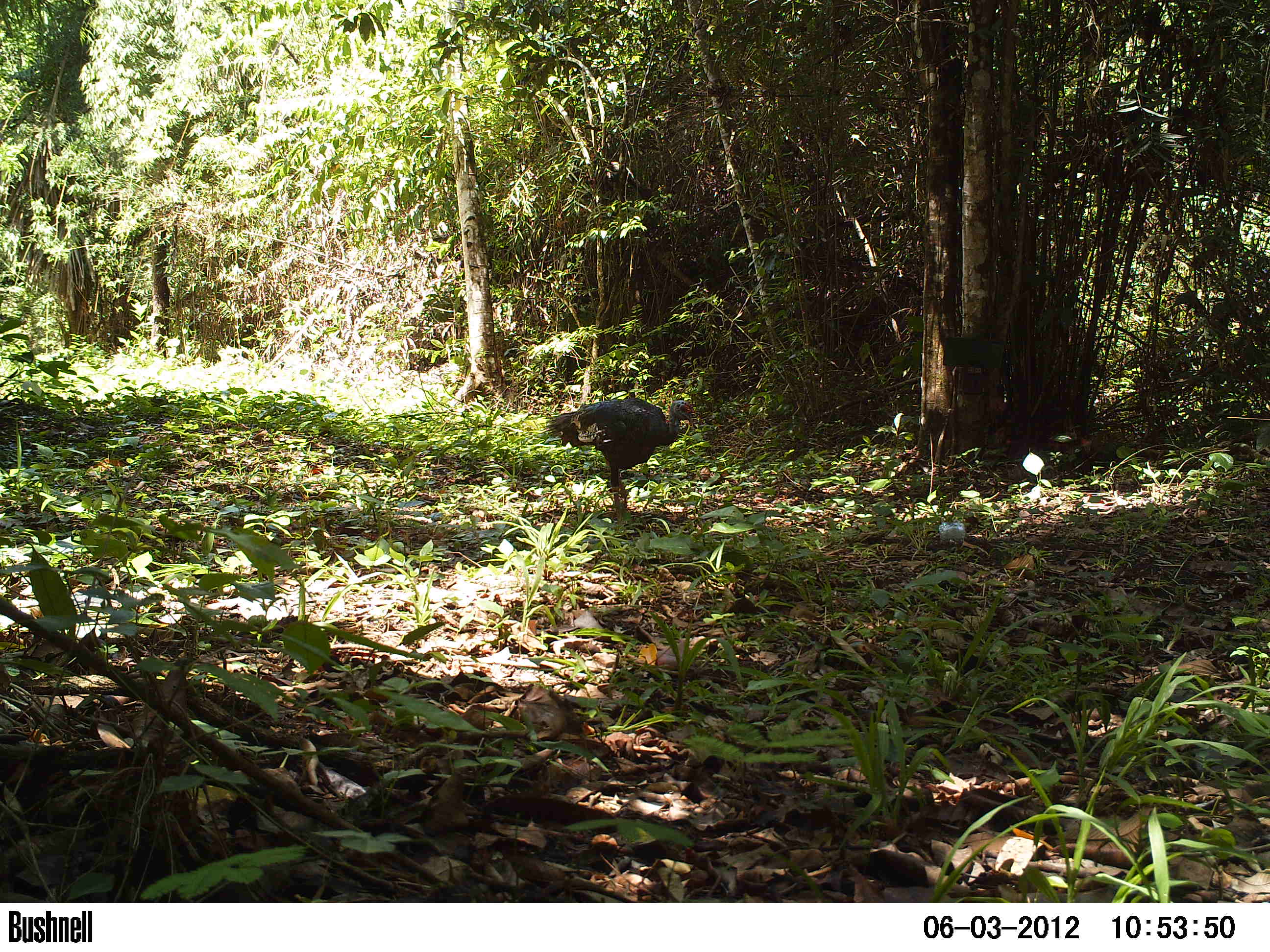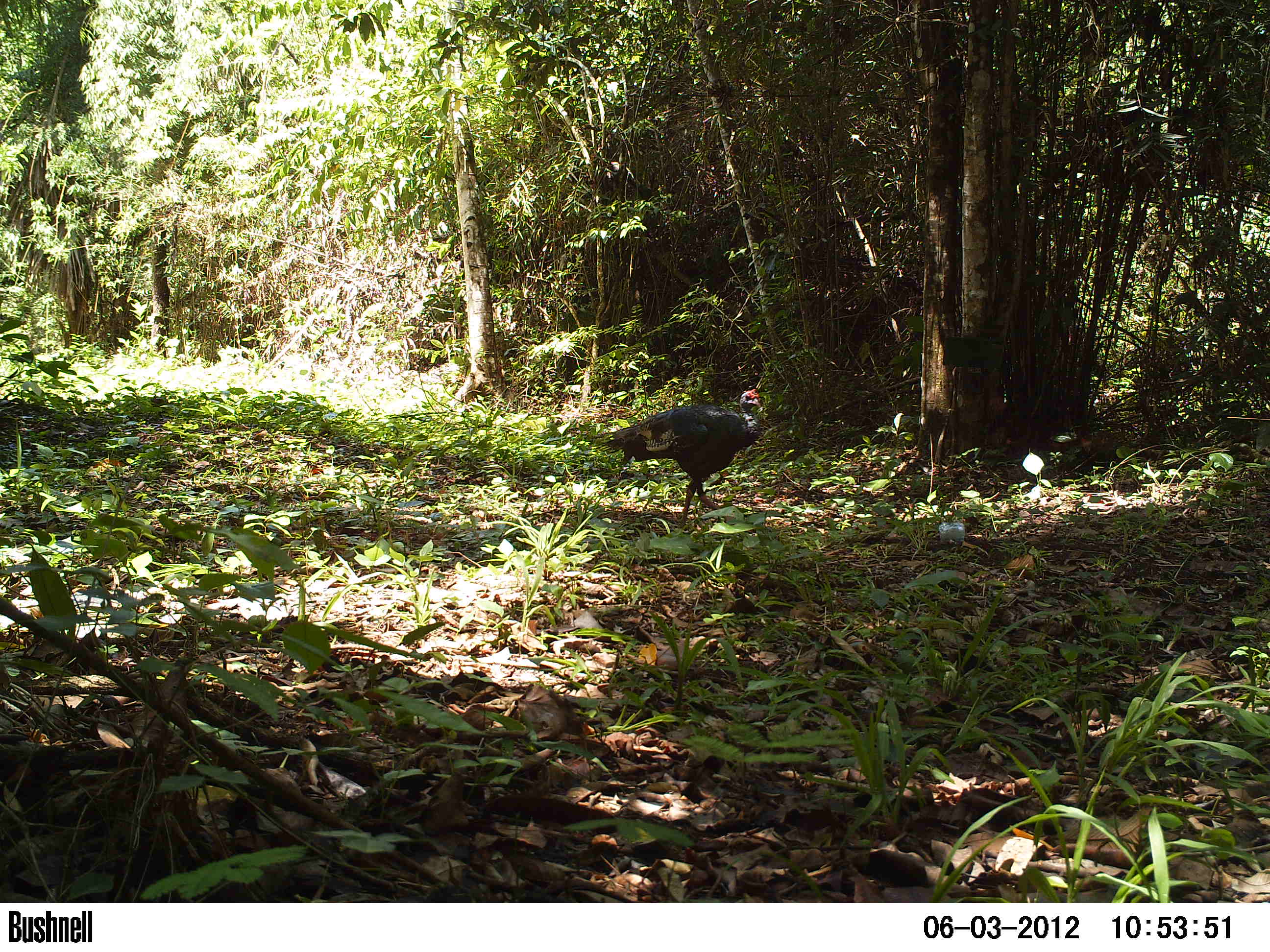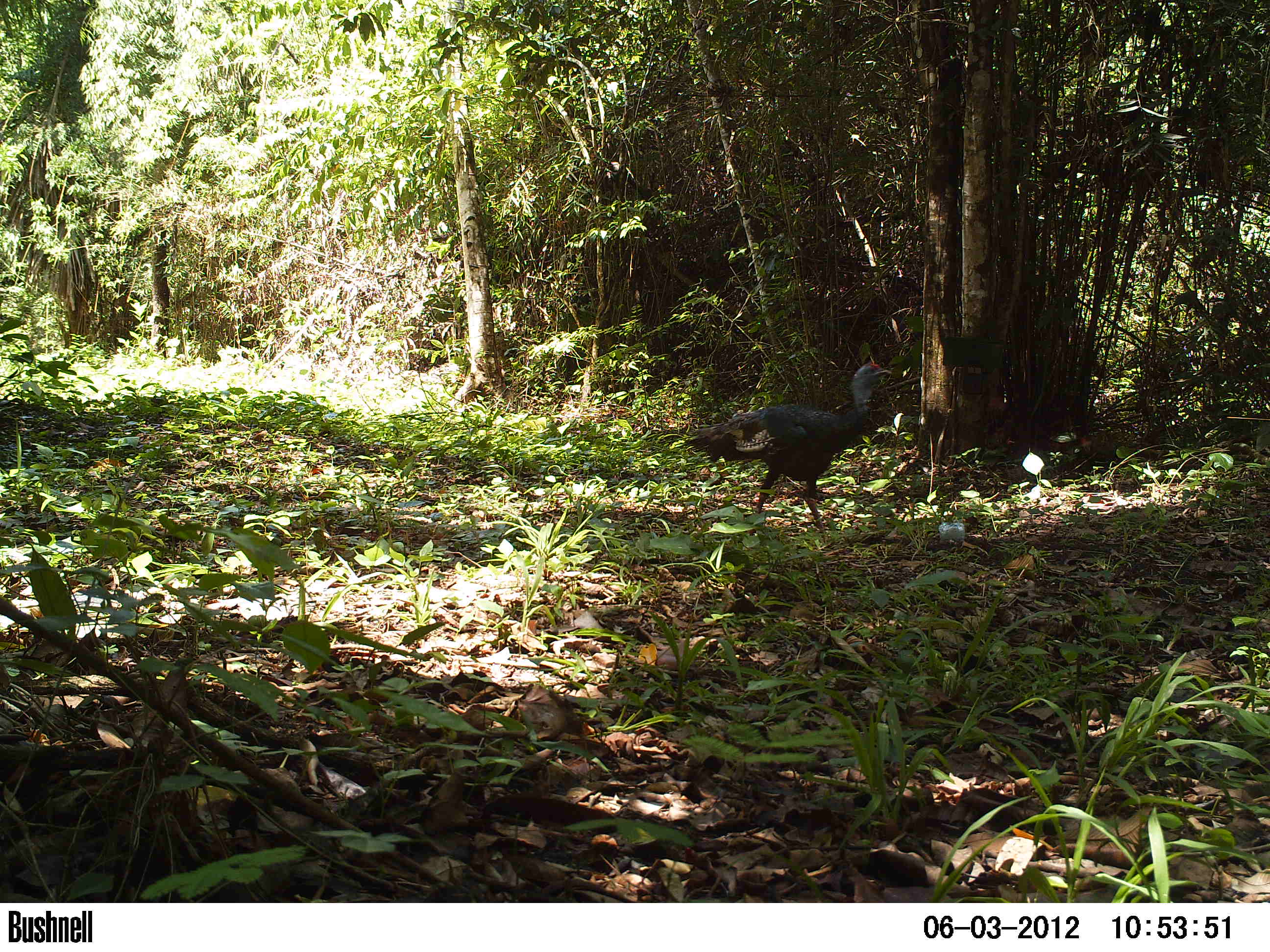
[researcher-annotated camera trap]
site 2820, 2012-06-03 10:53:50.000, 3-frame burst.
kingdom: Animalia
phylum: Chordata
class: Aves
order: Galliformes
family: Phasianidae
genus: Meleagris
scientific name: Meleagris ocellata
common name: ocellated turkey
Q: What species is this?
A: Meleagris ocellata (ocellated turkey).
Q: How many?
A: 1.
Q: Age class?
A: Adult.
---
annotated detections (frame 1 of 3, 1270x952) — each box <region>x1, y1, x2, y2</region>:
meleagris ocellata: <region>541, 396, 696, 517</region>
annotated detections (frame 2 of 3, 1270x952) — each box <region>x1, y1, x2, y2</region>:
meleagris ocellata: <region>589, 388, 761, 533</region>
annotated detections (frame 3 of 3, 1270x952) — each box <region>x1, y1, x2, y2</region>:
meleagris ocellata: <region>672, 360, 893, 538</region>